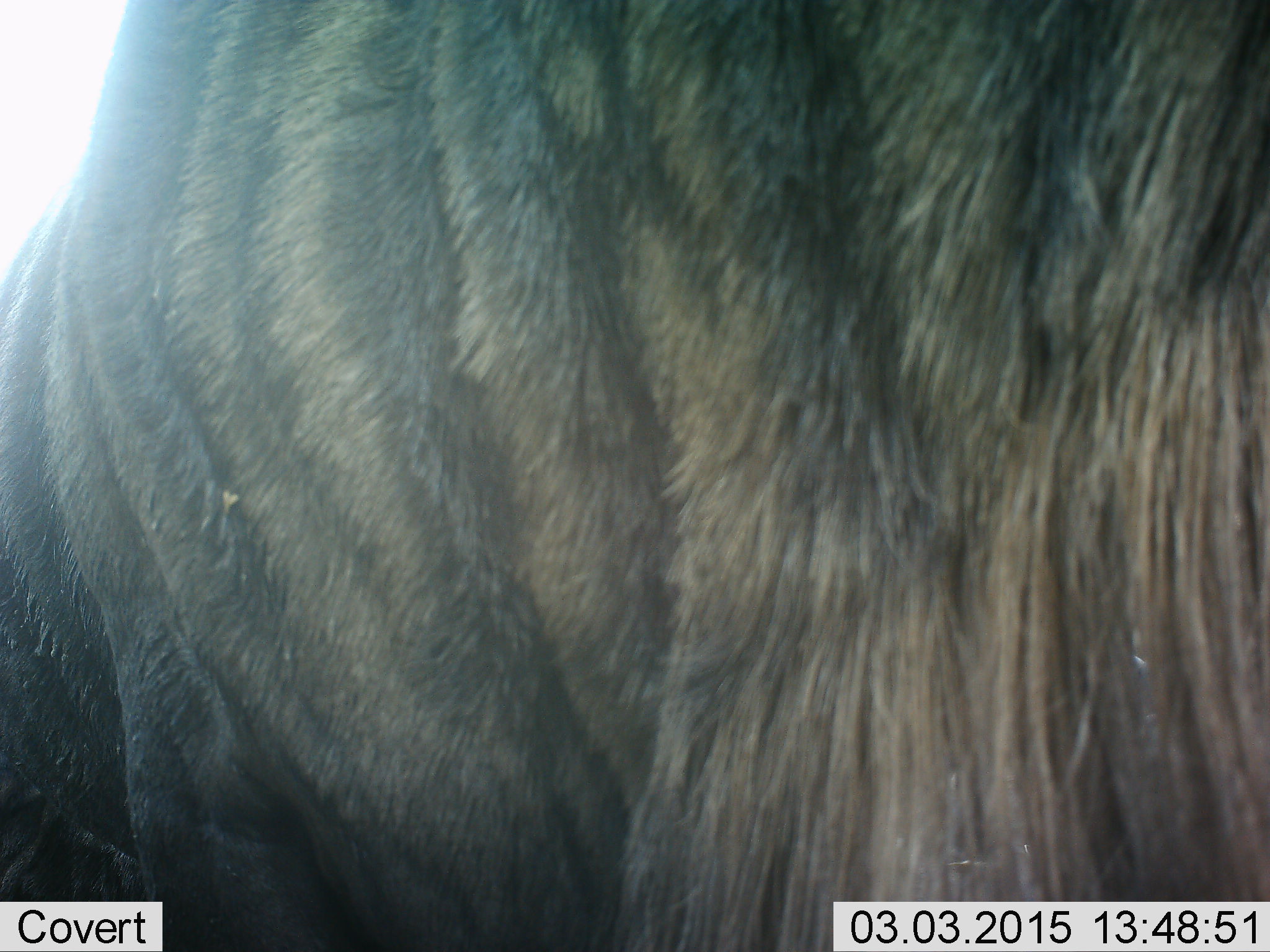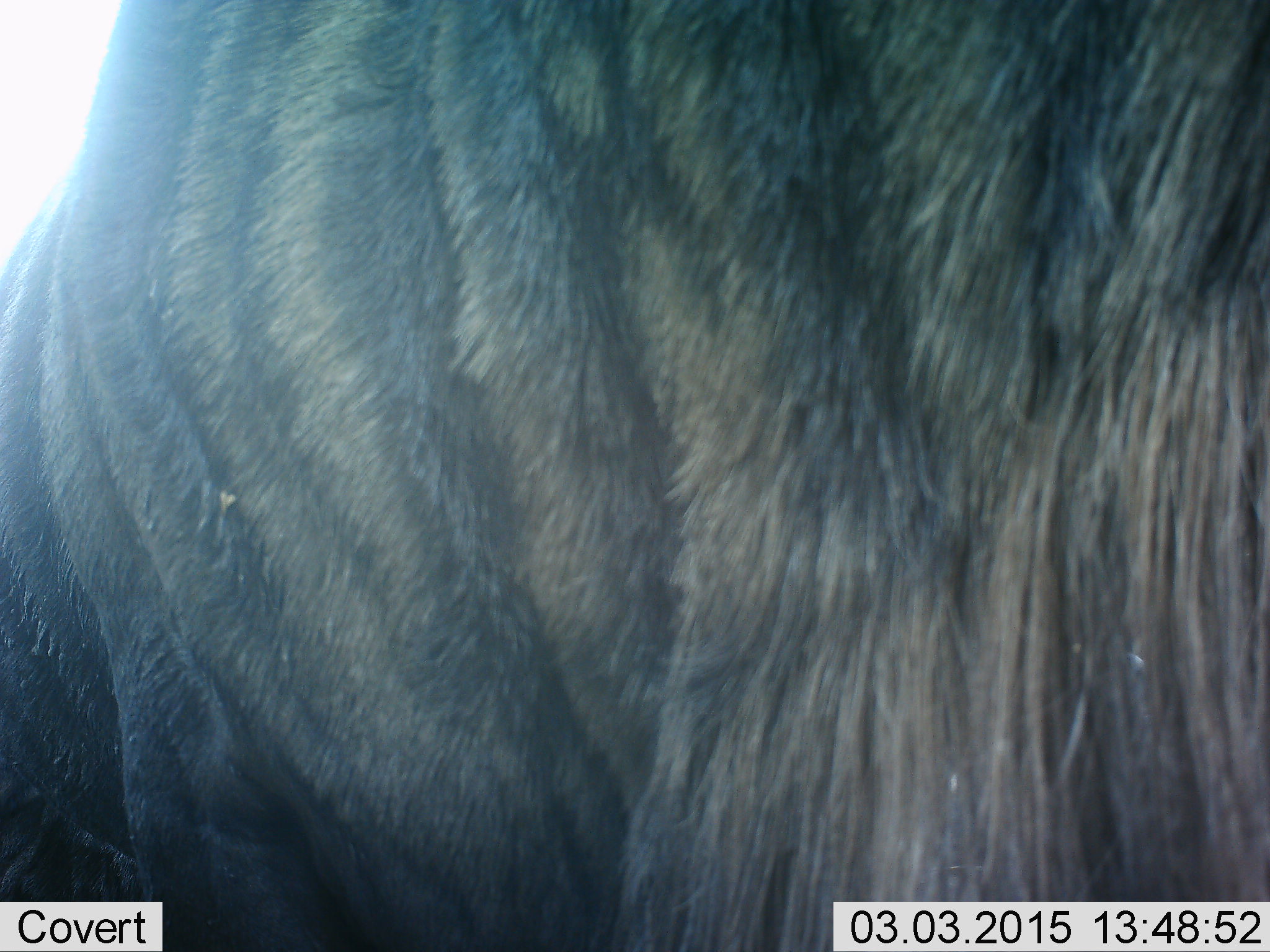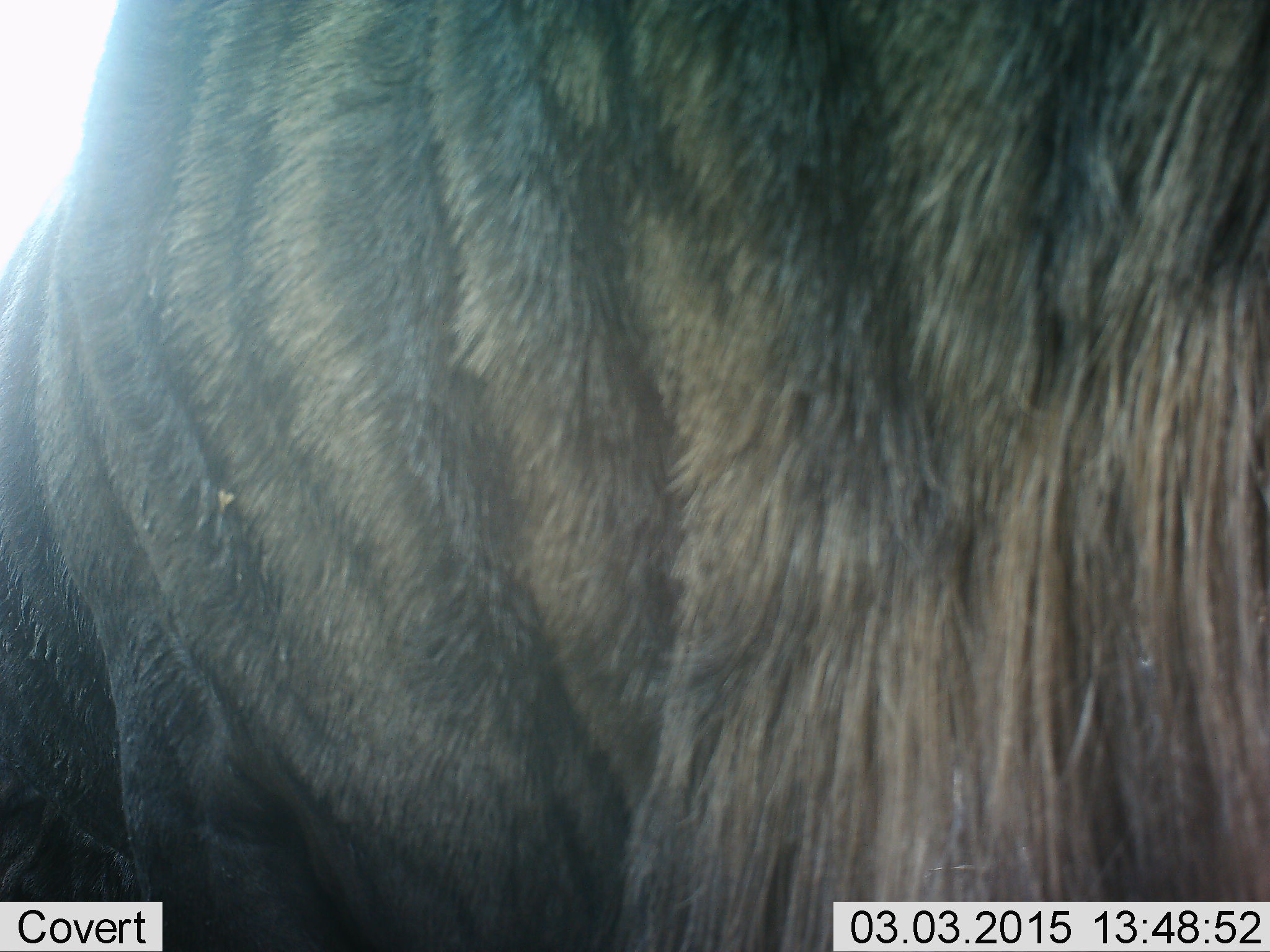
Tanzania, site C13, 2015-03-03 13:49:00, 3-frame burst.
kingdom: Animalia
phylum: Chordata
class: Mammalia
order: Artiodactyla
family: Bovidae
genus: Connochaetes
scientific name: Connochaetes taurinus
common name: blue wildebeest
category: wildebeest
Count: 1.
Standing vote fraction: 100%.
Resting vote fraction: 10%.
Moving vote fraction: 0%.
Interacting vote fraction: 0%.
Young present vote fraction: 0%.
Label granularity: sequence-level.